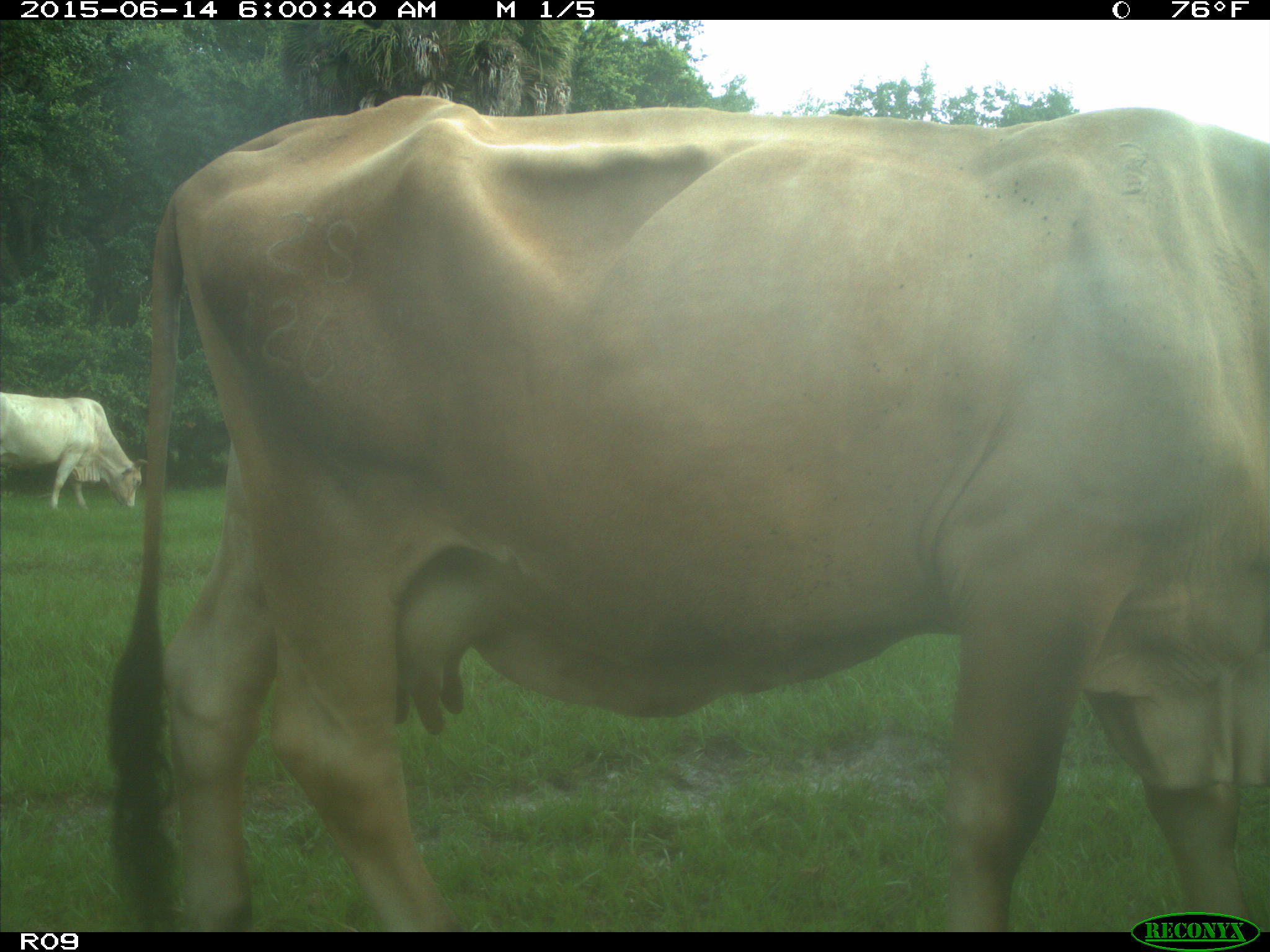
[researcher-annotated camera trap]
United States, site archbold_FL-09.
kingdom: Animalia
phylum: Chordata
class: Mammalia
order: Artiodactyla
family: Bovidae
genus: Bos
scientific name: Bos taurus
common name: domestic cow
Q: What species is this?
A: Bos taurus (domestic cow).